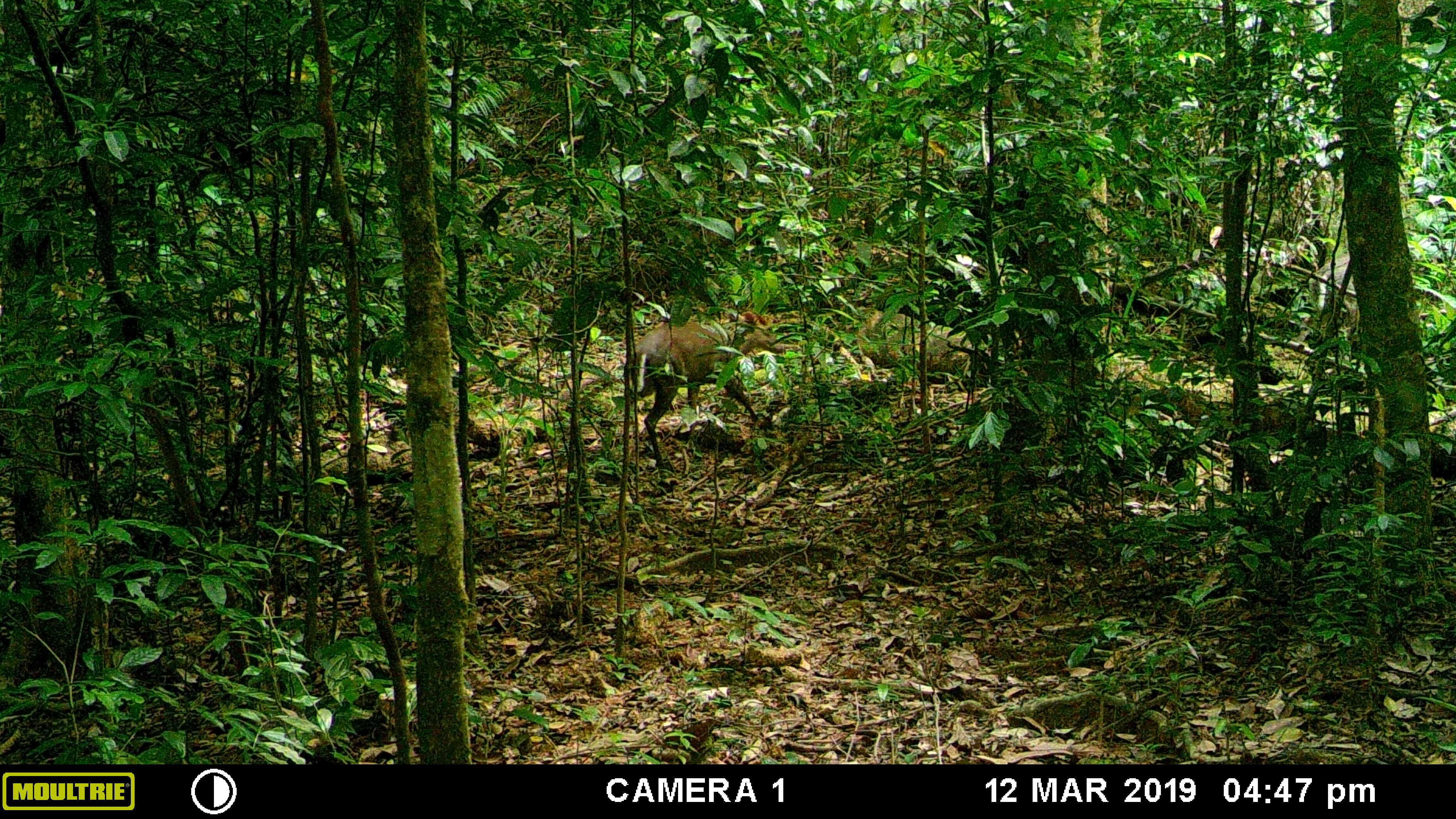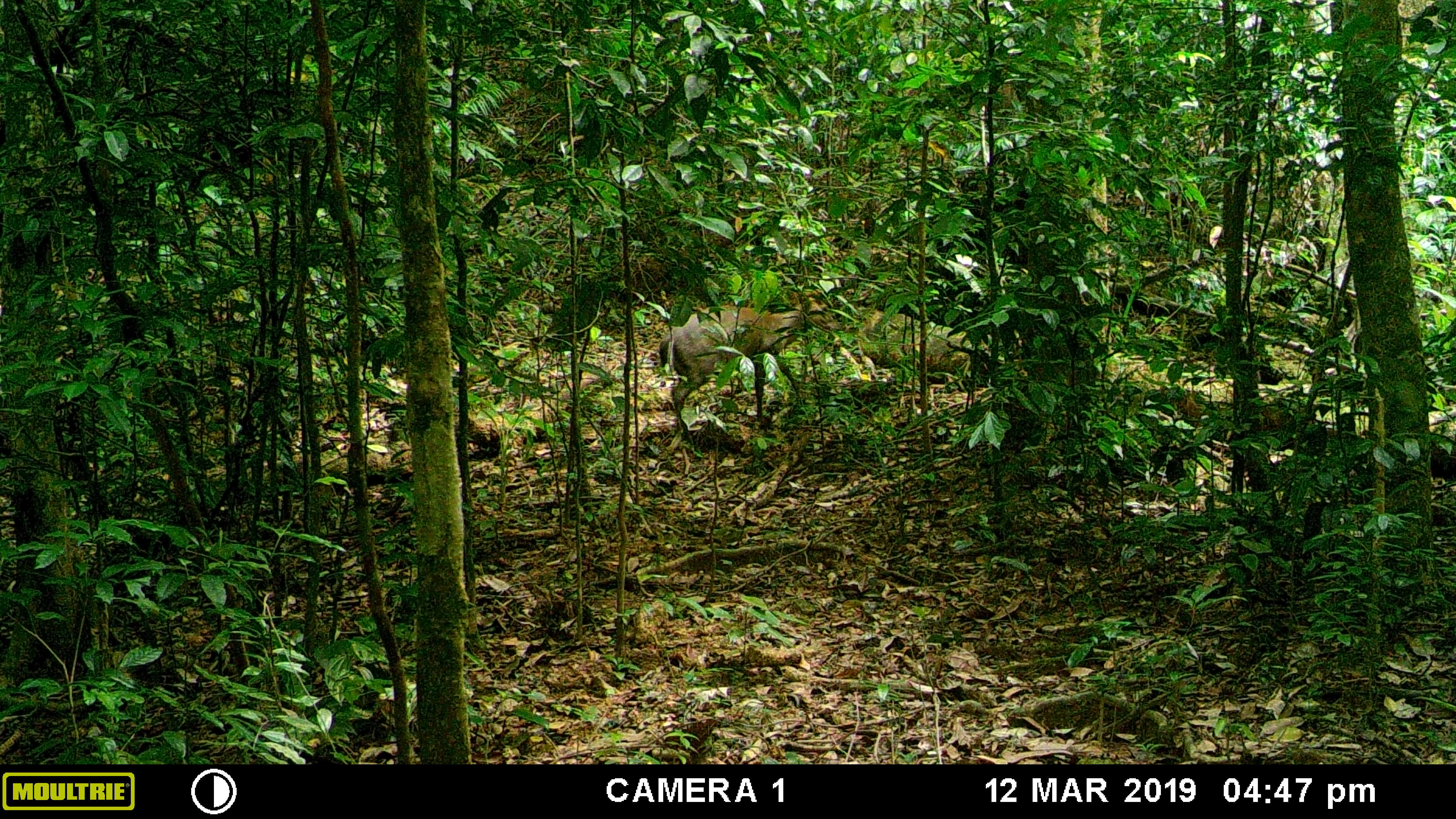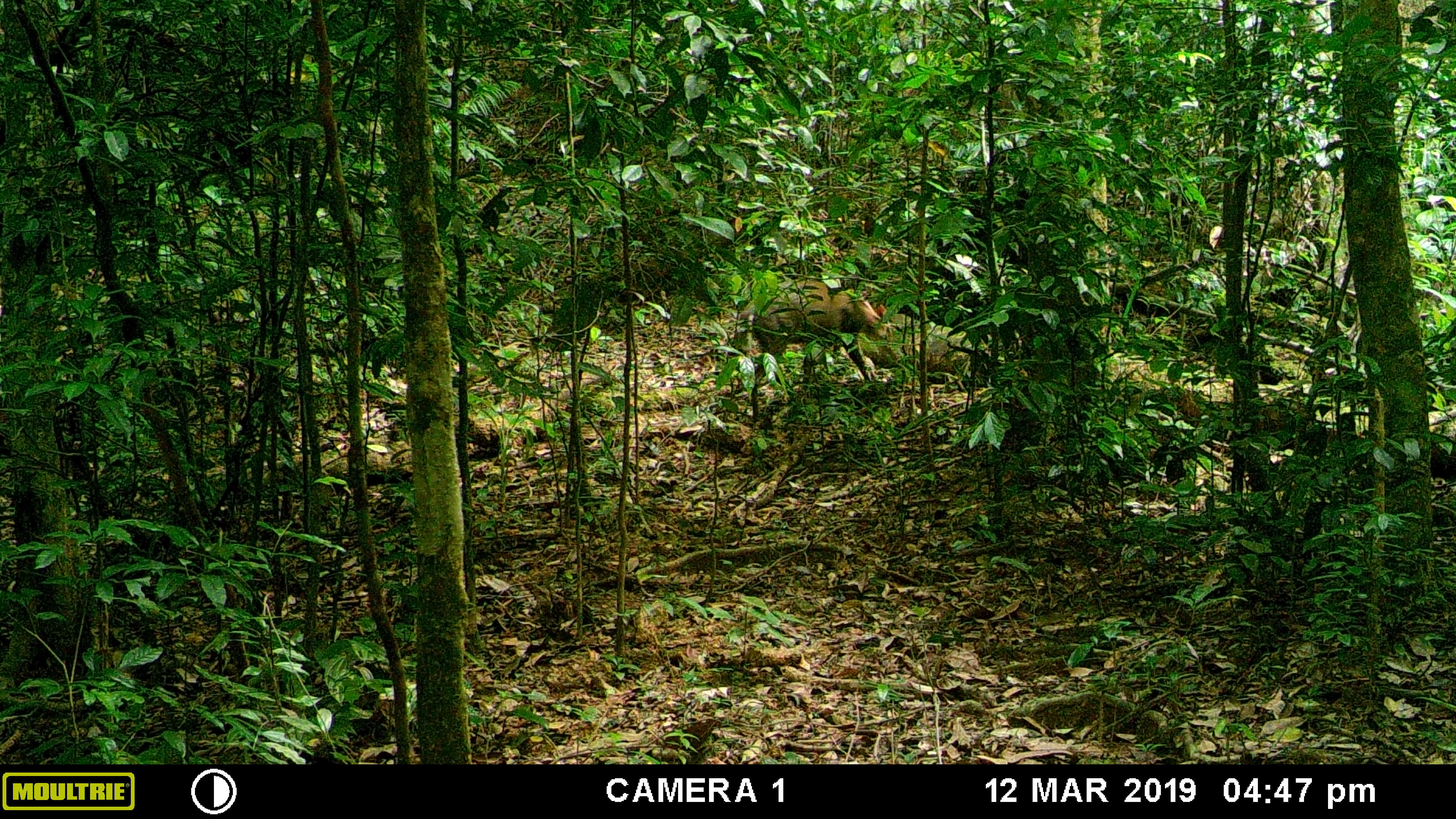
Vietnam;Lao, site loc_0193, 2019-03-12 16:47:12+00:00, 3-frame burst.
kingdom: Animalia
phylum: Chordata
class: Mammalia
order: Artiodactyla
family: Cervidae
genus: Muntiacus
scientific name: Muntiacus rooseveltorum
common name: roosevelt's muntjac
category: roosevelts muntjac group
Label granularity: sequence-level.